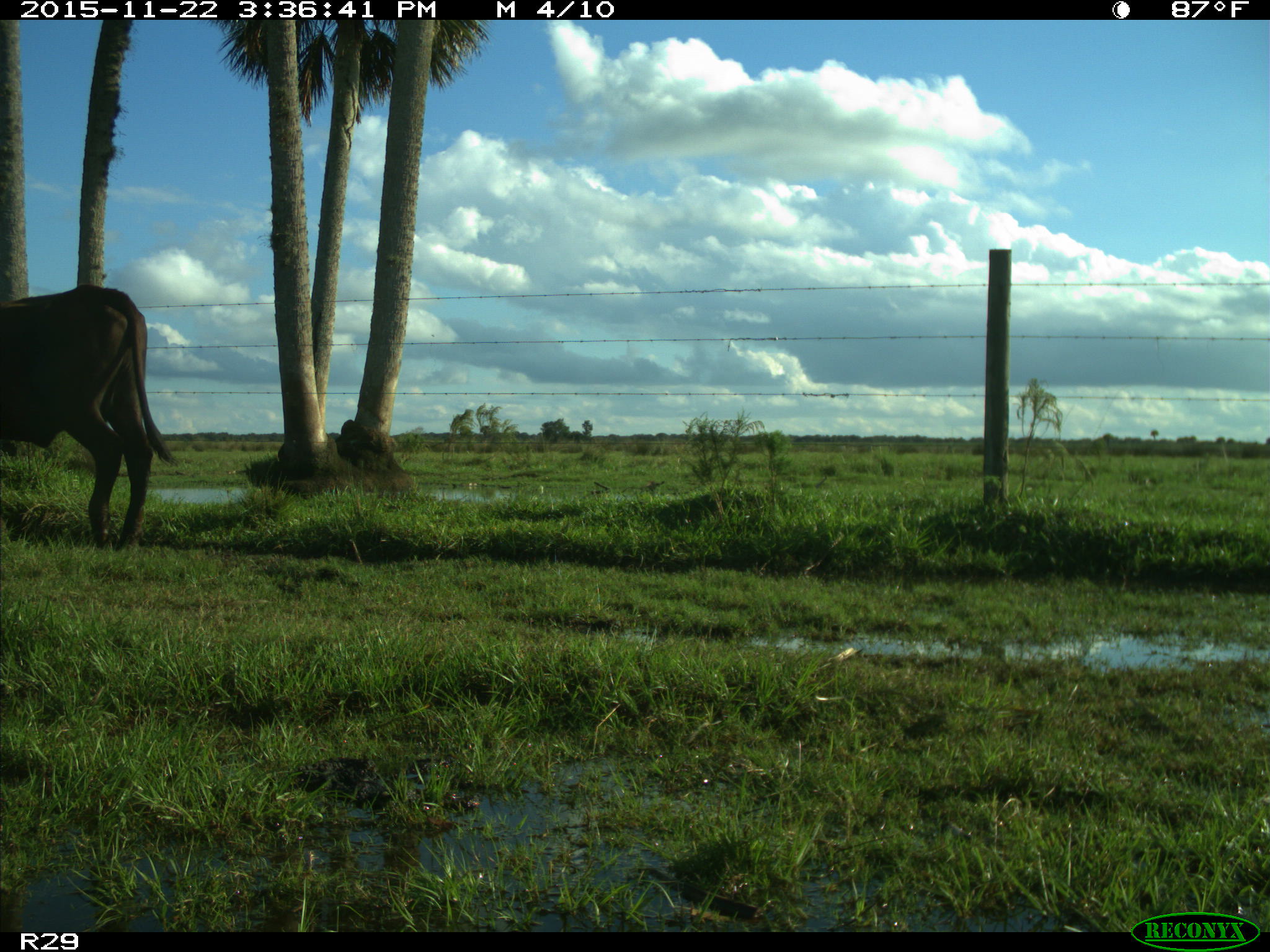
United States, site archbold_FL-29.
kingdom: Animalia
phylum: Chordata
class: Mammalia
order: Artiodactyla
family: Bovidae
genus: Bos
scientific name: Bos taurus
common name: domestic cow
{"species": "Bos taurus (domestic cow)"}